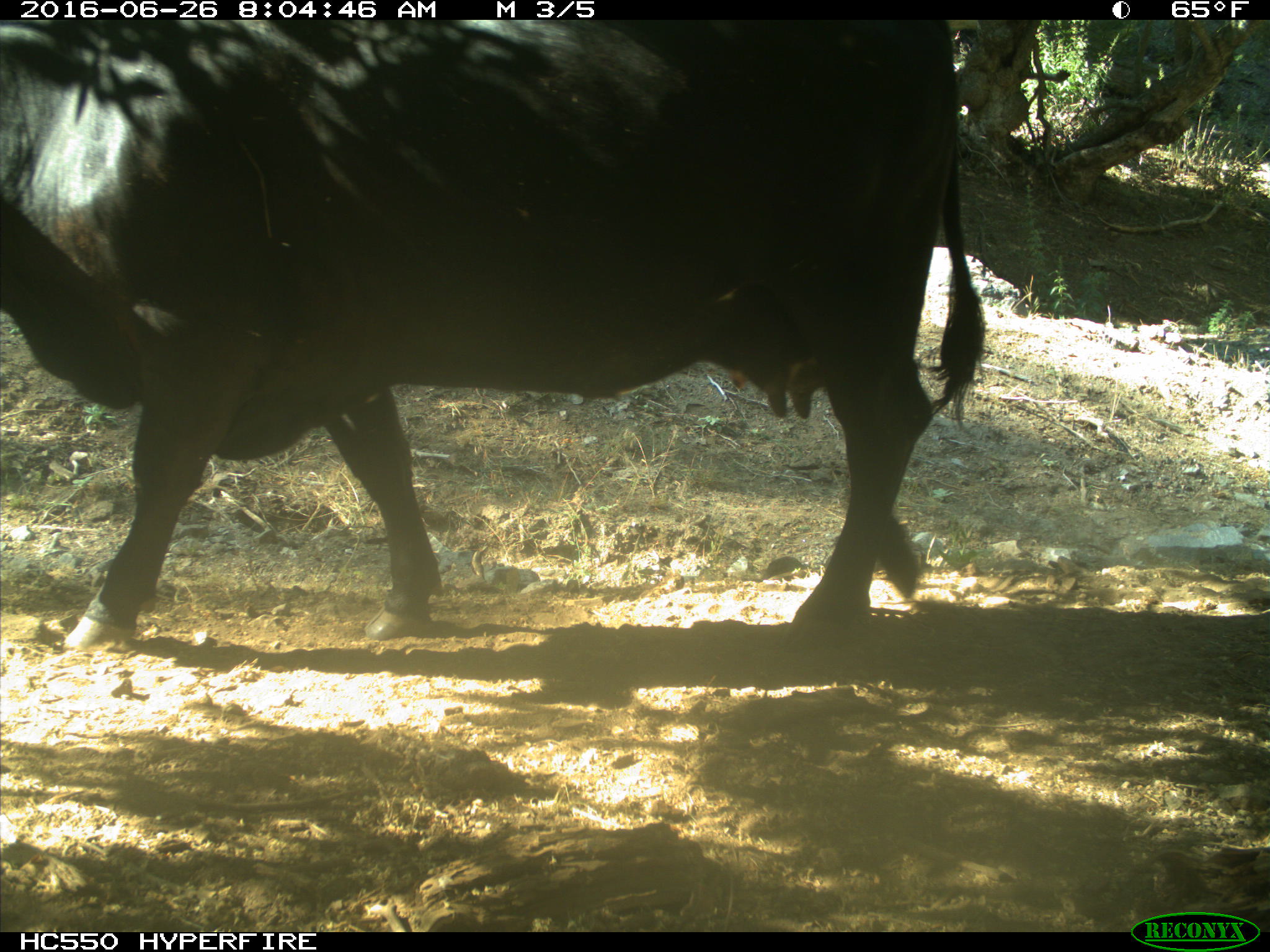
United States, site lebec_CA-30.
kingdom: Animalia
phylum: Chordata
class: Mammalia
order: Artiodactyla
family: Bovidae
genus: Bos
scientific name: Bos taurus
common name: domestic cow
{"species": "Bos taurus (domestic cow)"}